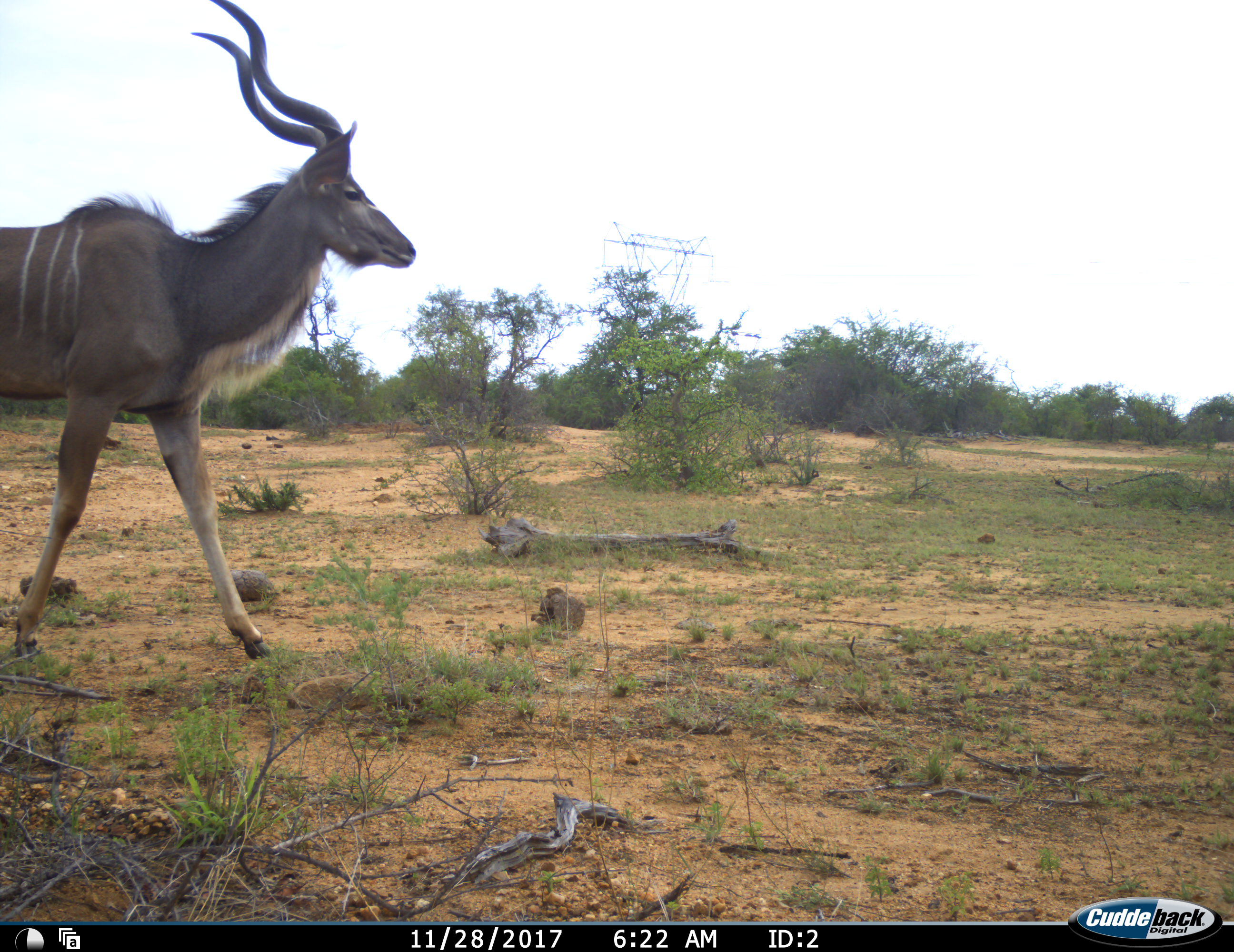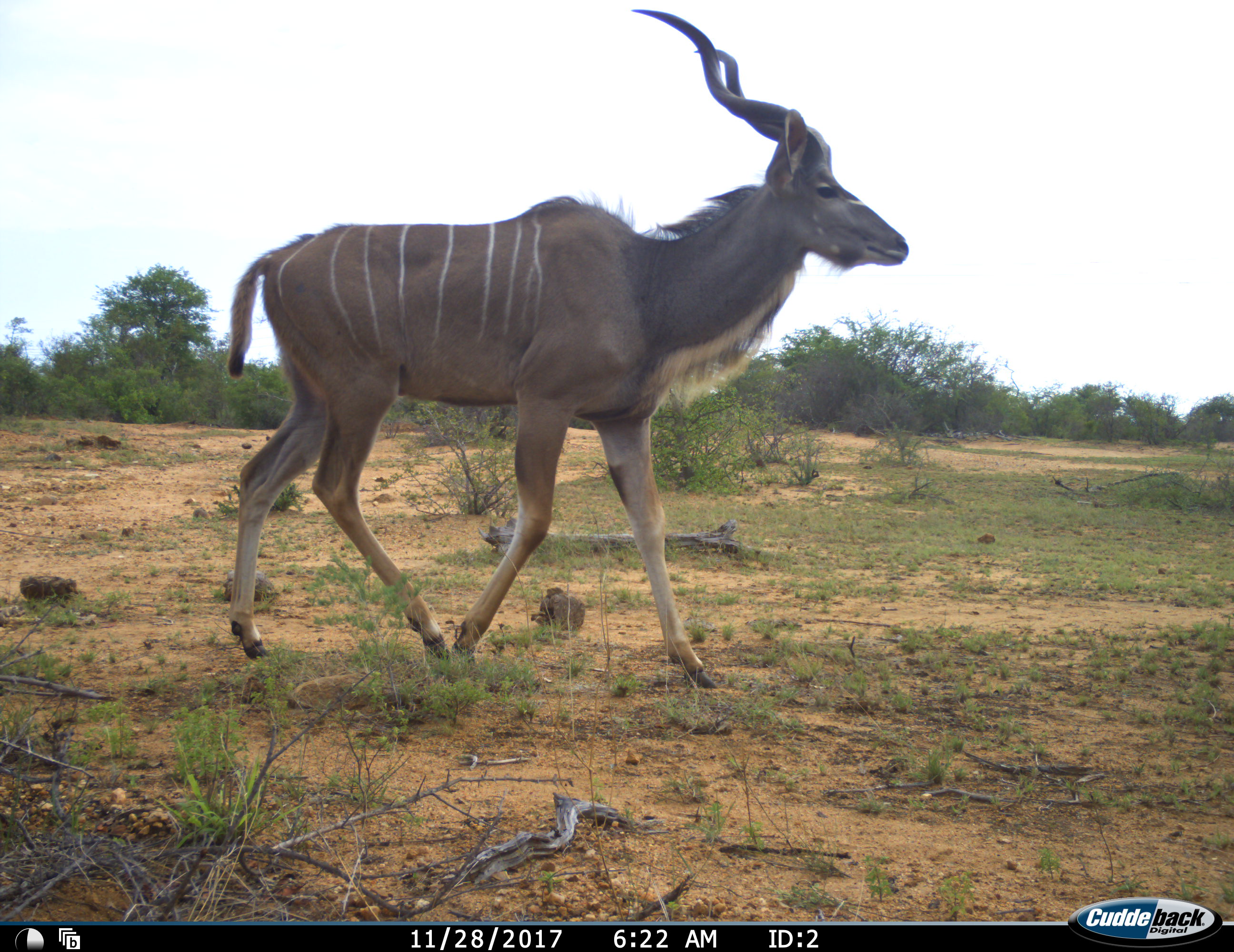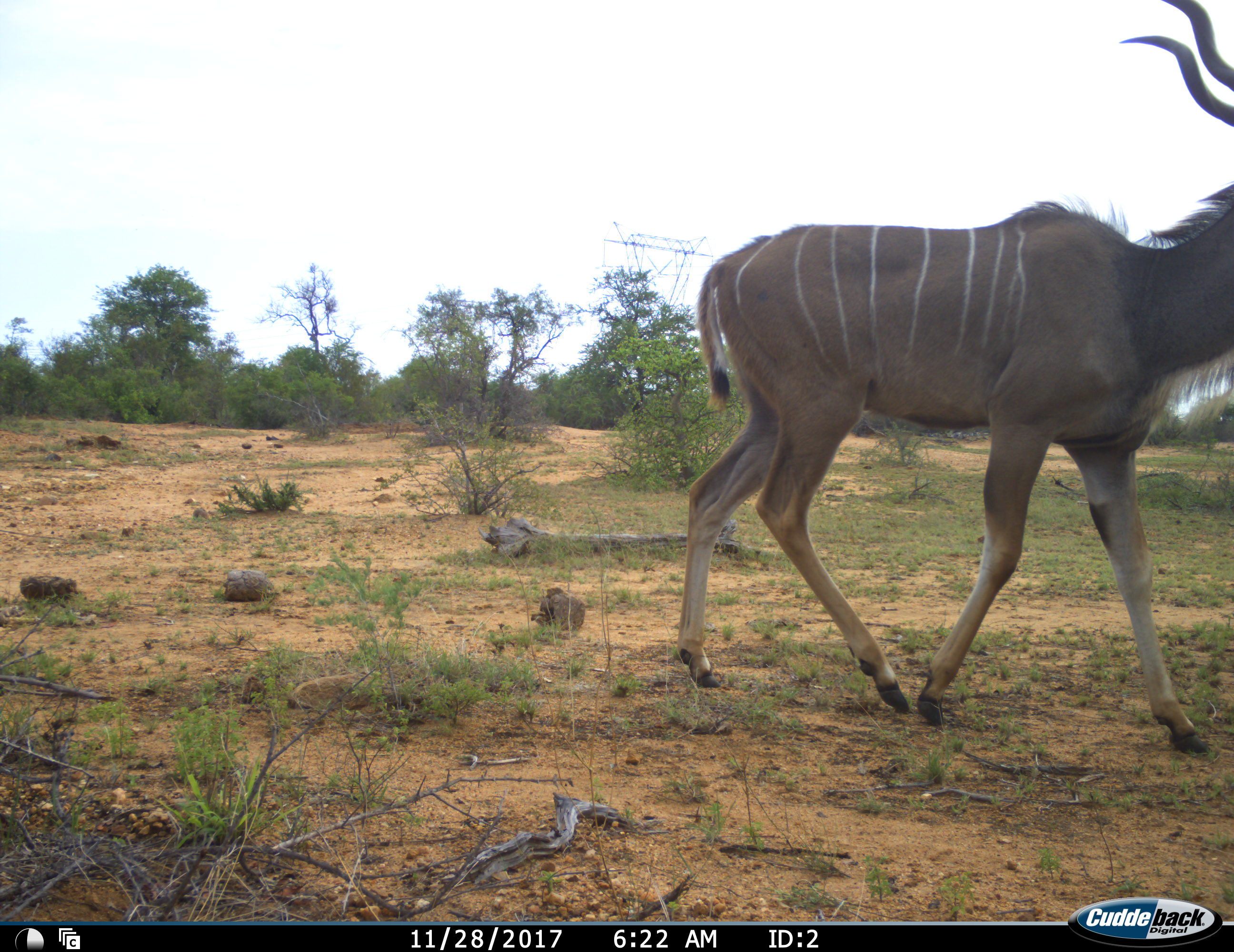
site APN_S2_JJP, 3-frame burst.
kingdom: Animalia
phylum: Chordata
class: Mammalia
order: Artiodactyla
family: Bovidae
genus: Tragelaphus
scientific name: Tragelaphus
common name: kudu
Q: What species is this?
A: Kudu (Tragelaphus).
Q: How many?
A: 1.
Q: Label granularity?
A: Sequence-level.